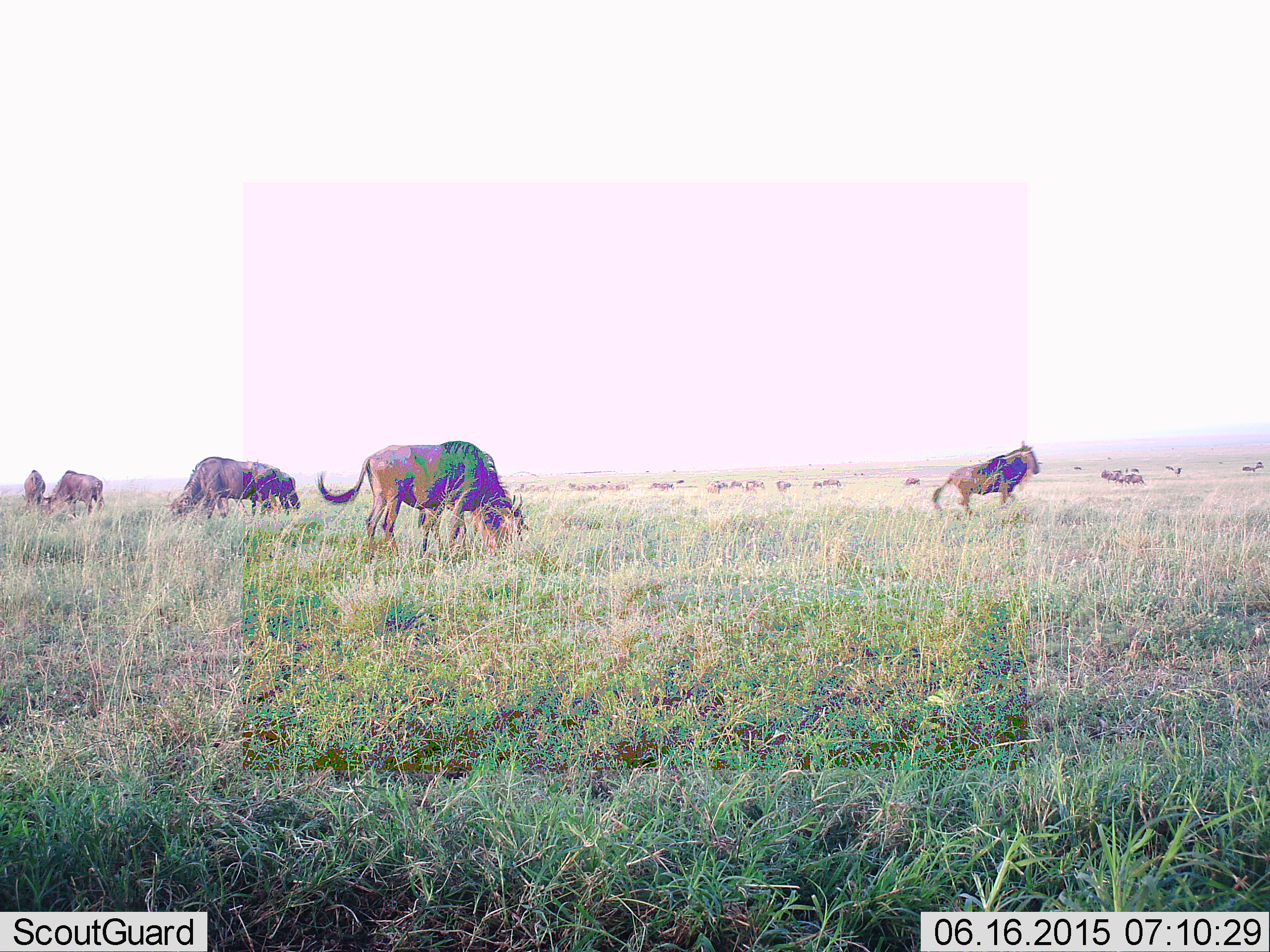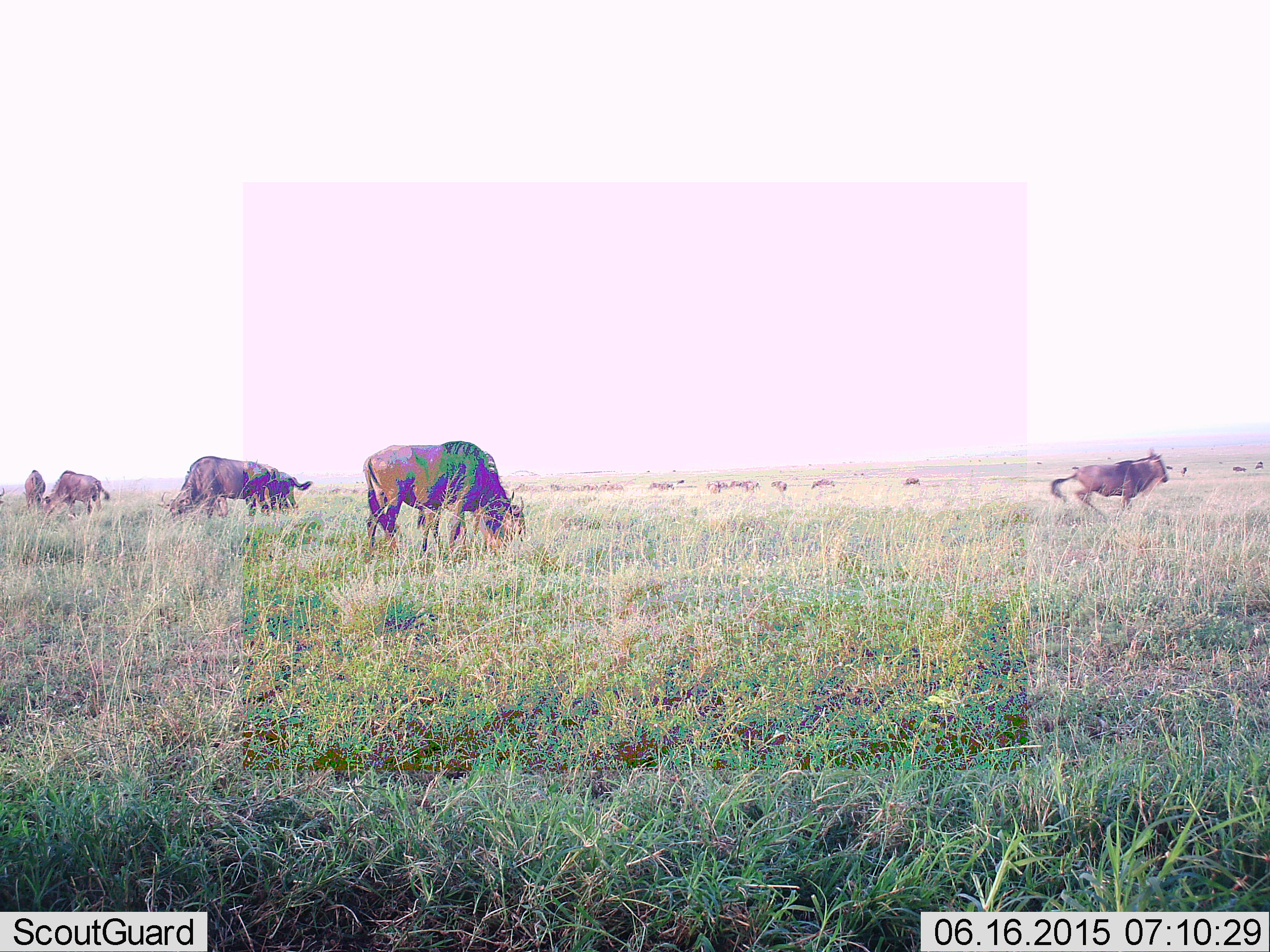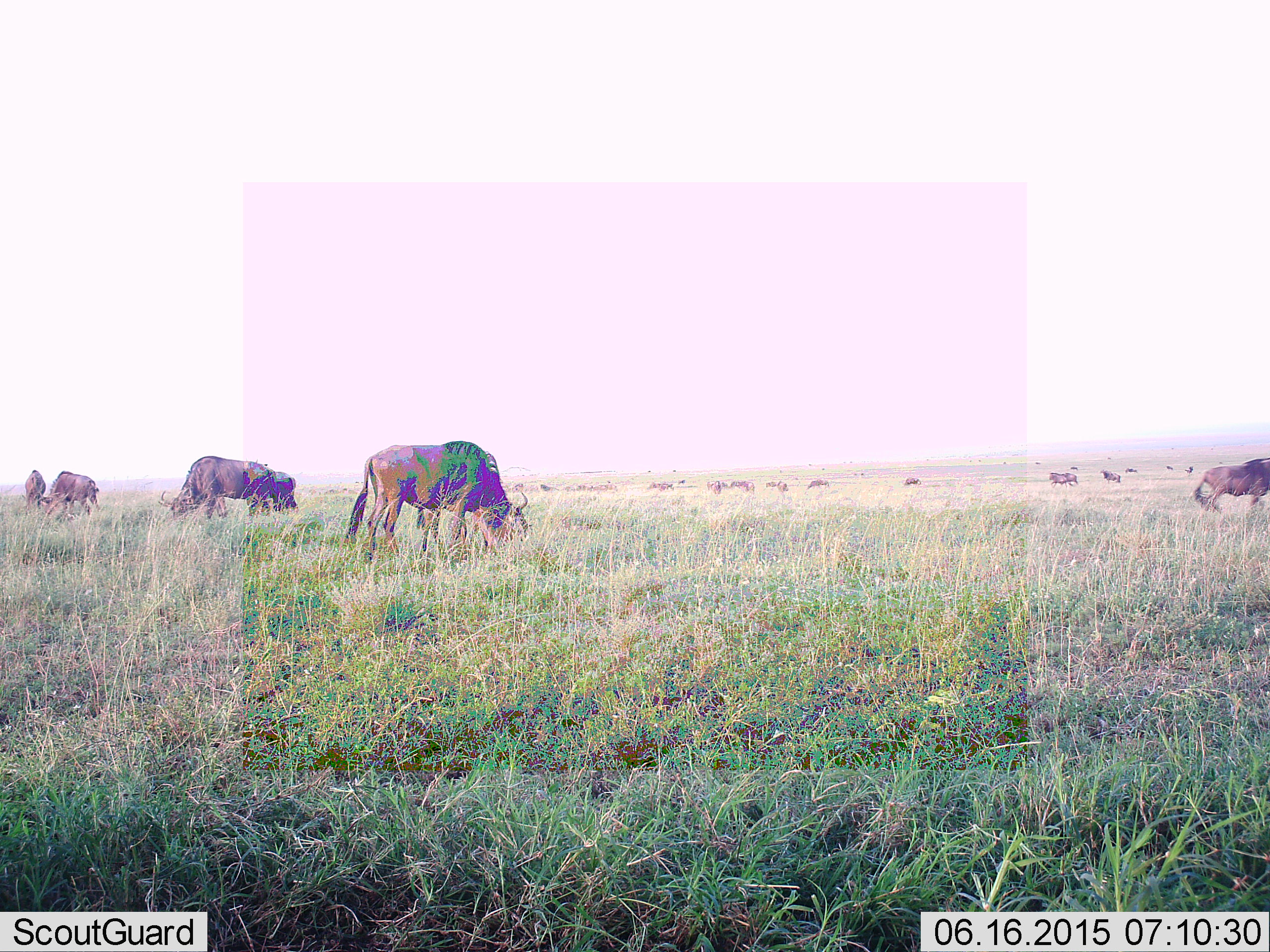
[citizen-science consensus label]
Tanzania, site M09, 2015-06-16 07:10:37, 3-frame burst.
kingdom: Animalia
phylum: Chordata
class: Mammalia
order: Artiodactyla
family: Bovidae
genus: Connochaetes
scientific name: Connochaetes taurinus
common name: blue wildebeest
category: wildebeest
Wildebeest (blue wildebeest) (Connochaetes taurinus), count 11-50. Behavior (volunteer vote fractions): standing 20%, resting 10%, moving 90%, interacting 10%. Young present (vote fraction): 0%. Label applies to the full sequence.